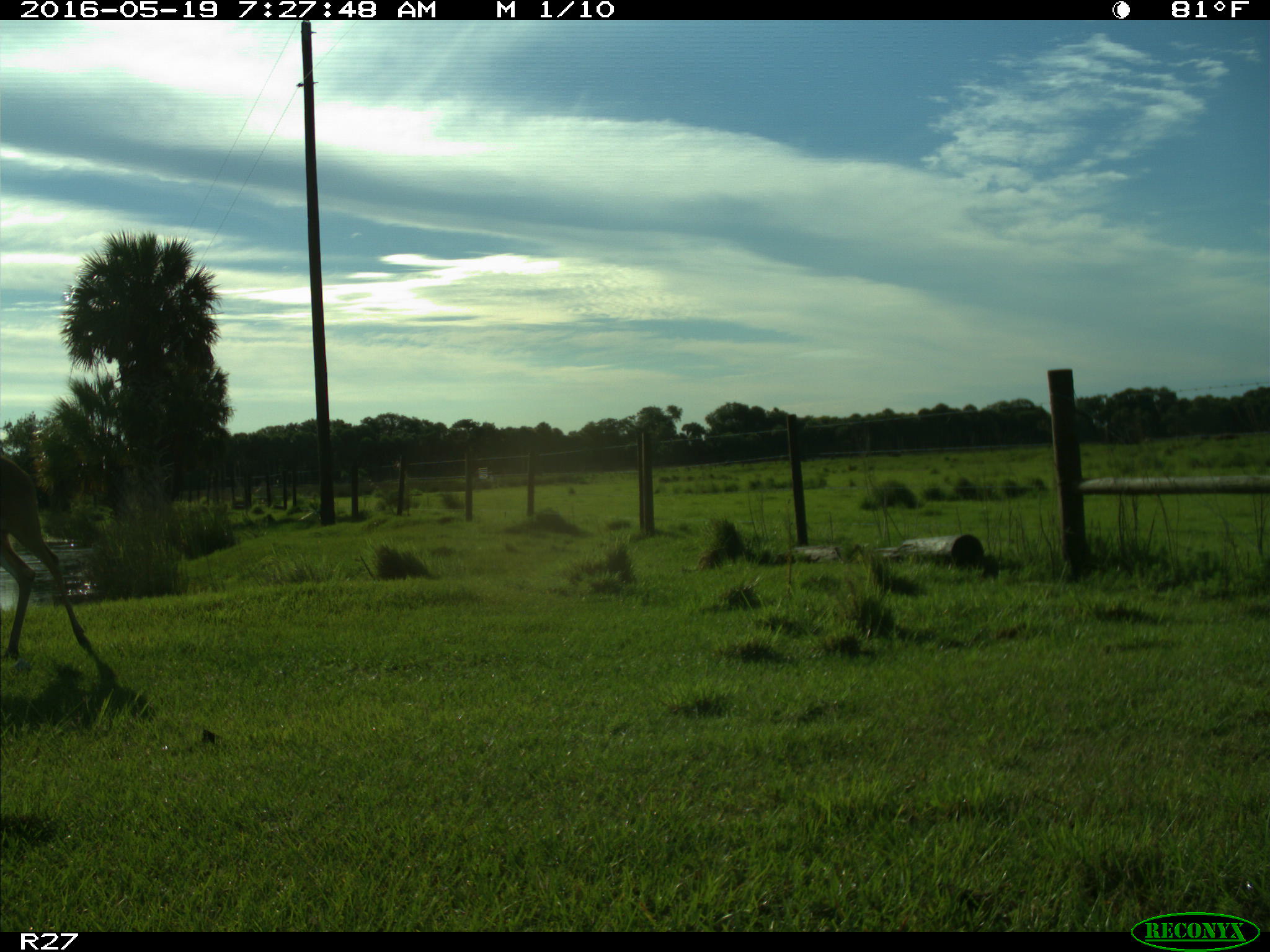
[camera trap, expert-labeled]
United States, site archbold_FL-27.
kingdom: Animalia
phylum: Chordata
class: Mammalia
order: Artiodactyla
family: Cervidae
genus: Odocoileus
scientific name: Odocoileus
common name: deer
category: unidentified deer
Unidentified deer (deer) (Odocoileus).